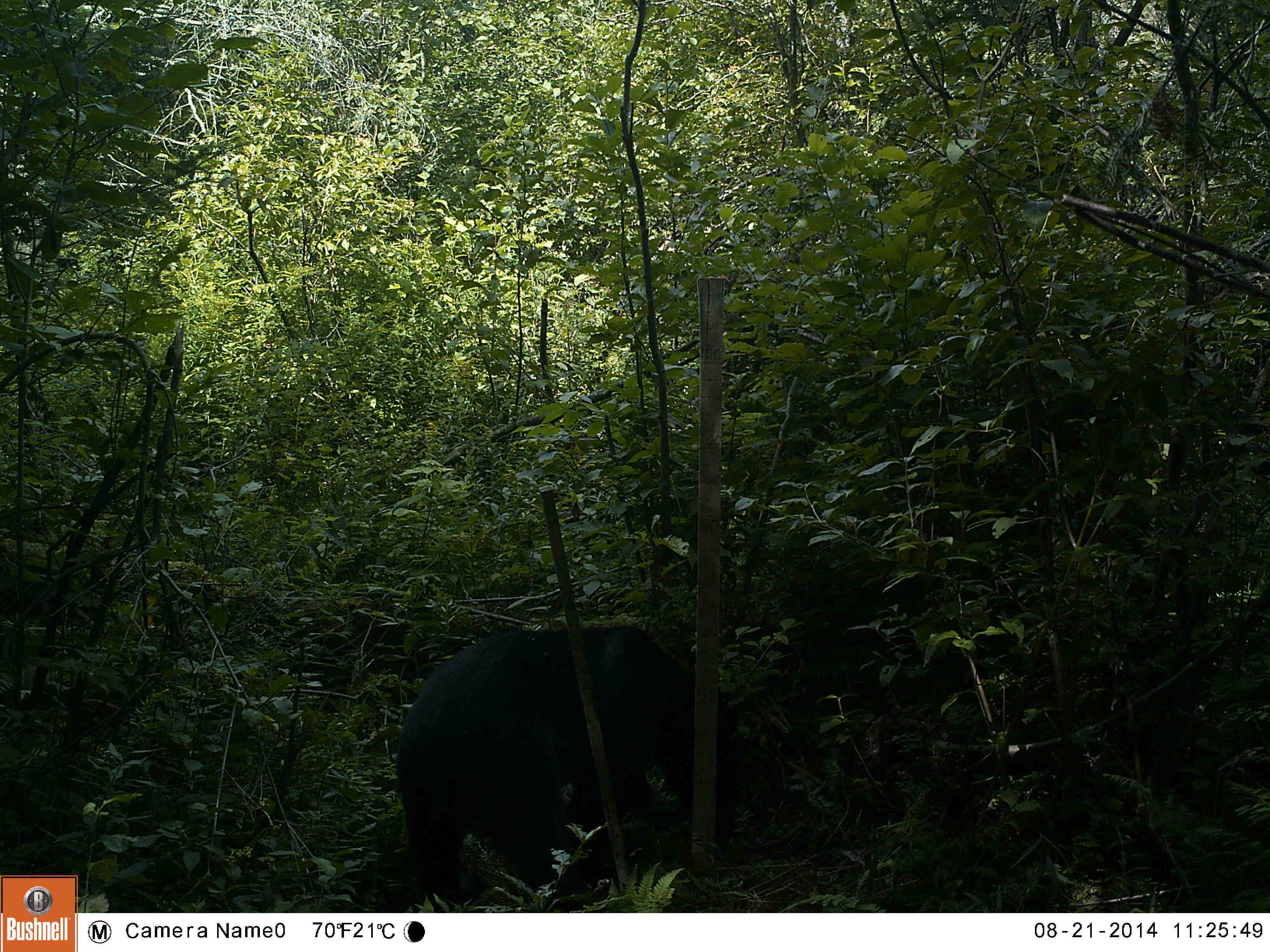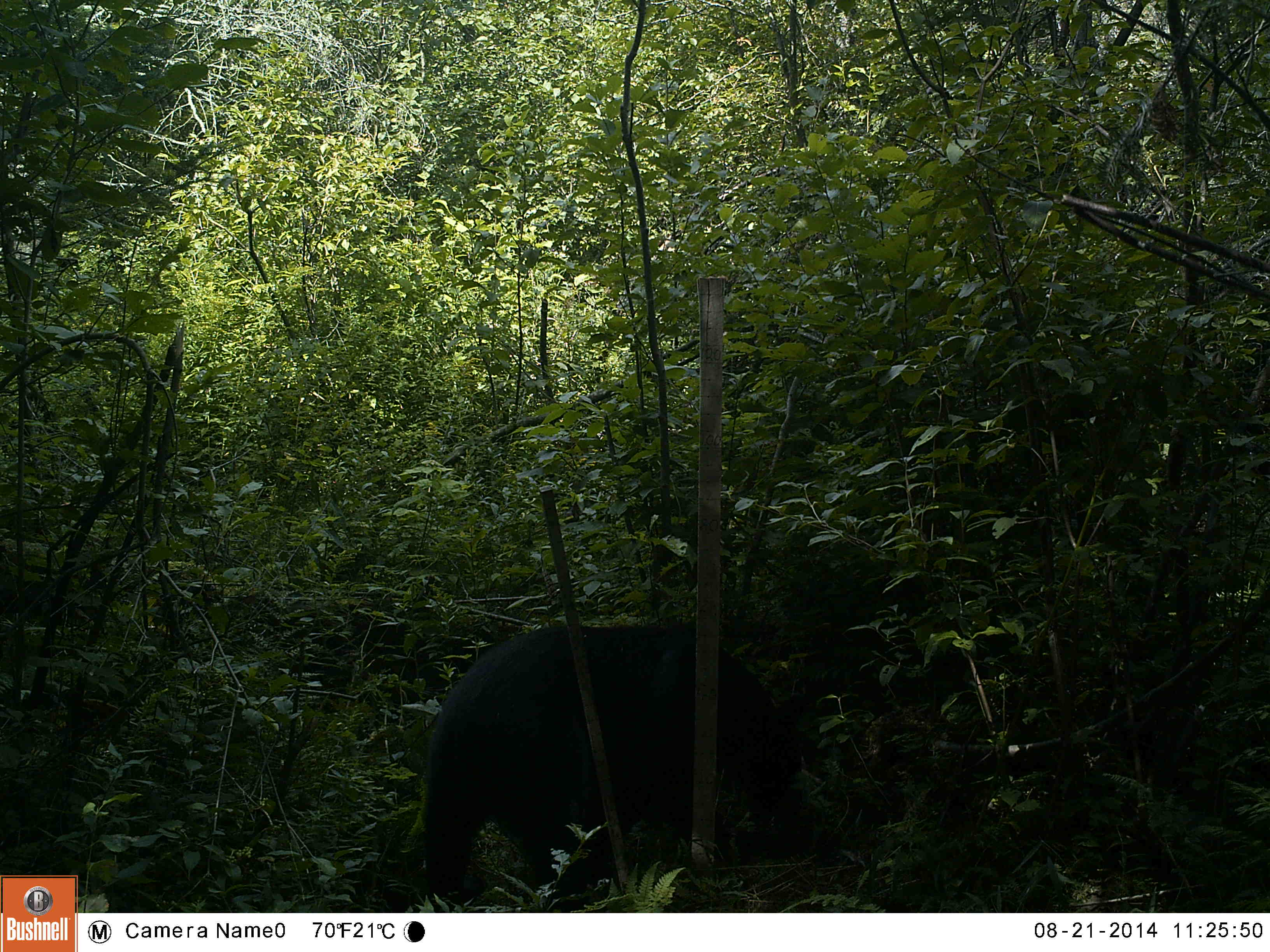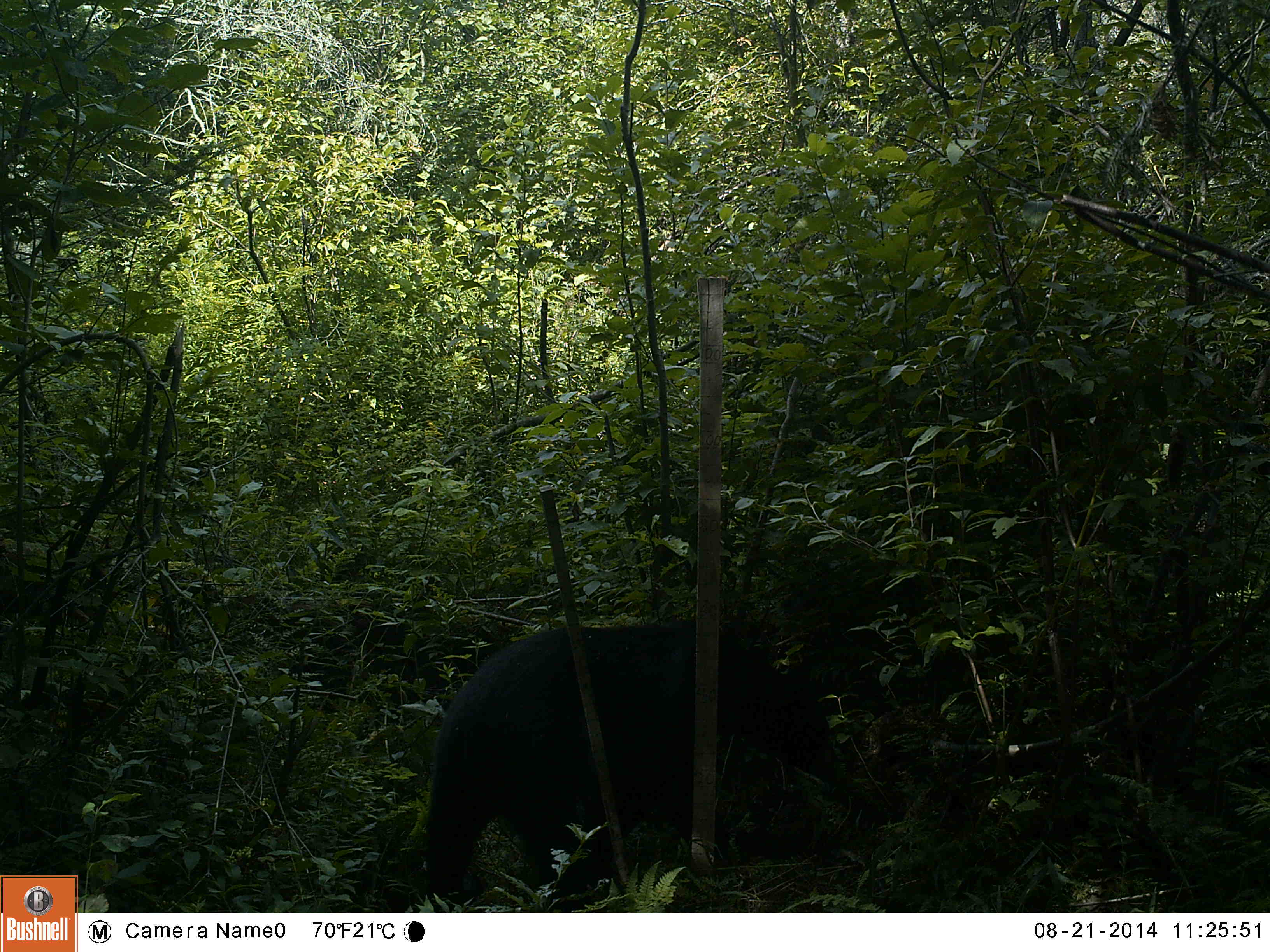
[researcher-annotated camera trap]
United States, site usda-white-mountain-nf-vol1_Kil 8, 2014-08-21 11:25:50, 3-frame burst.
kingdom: Animalia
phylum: Chordata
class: Mammalia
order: Carnivora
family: Ursidae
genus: Ursus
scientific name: Ursus americanus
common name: black bear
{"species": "black bear (Ursus americanus)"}